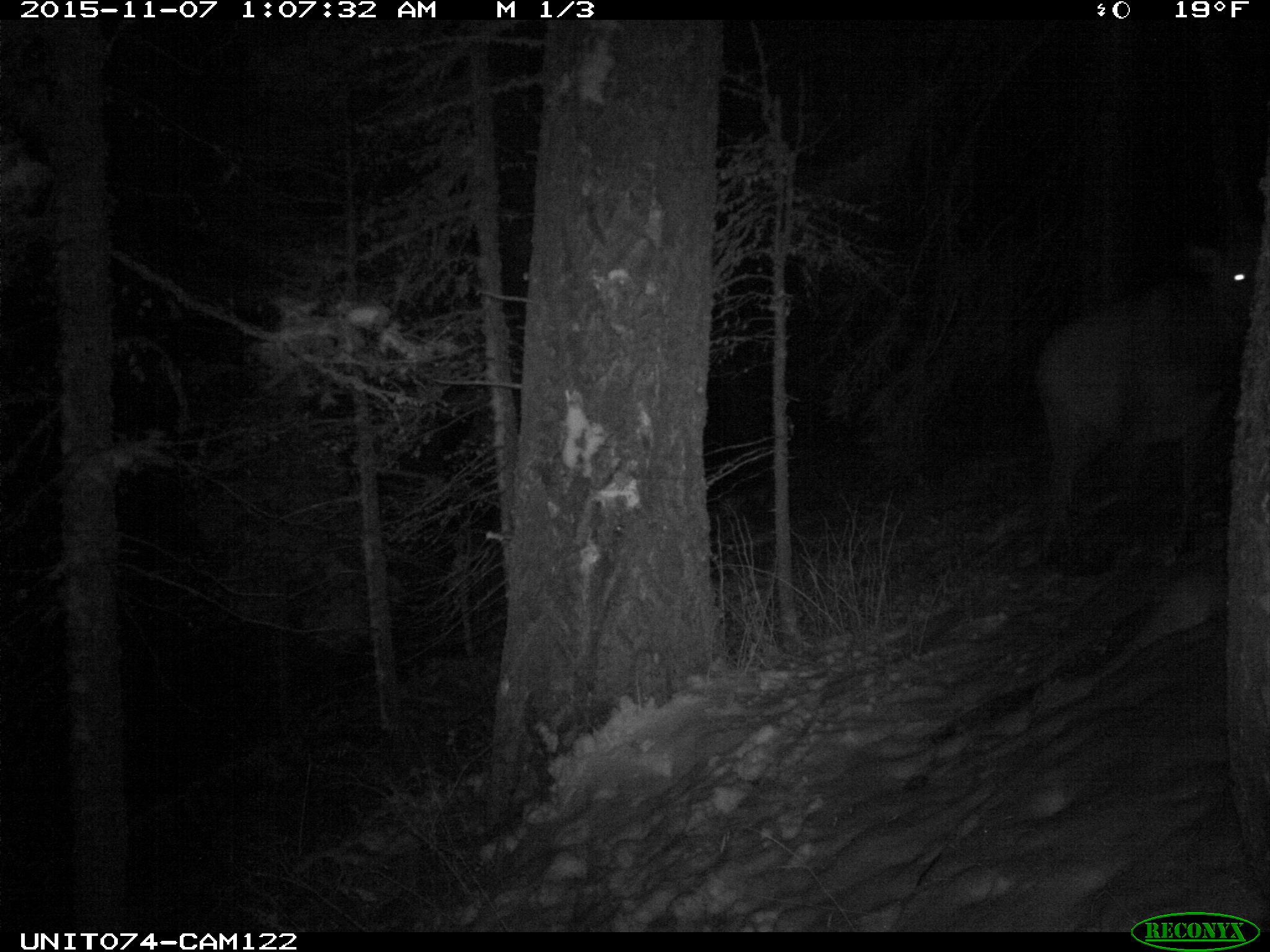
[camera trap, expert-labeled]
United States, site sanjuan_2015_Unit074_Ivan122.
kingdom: Animalia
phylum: Chordata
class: Mammalia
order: Artiodactyla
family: Cervidae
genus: Cervus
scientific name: Cervus elaphus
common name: red deer